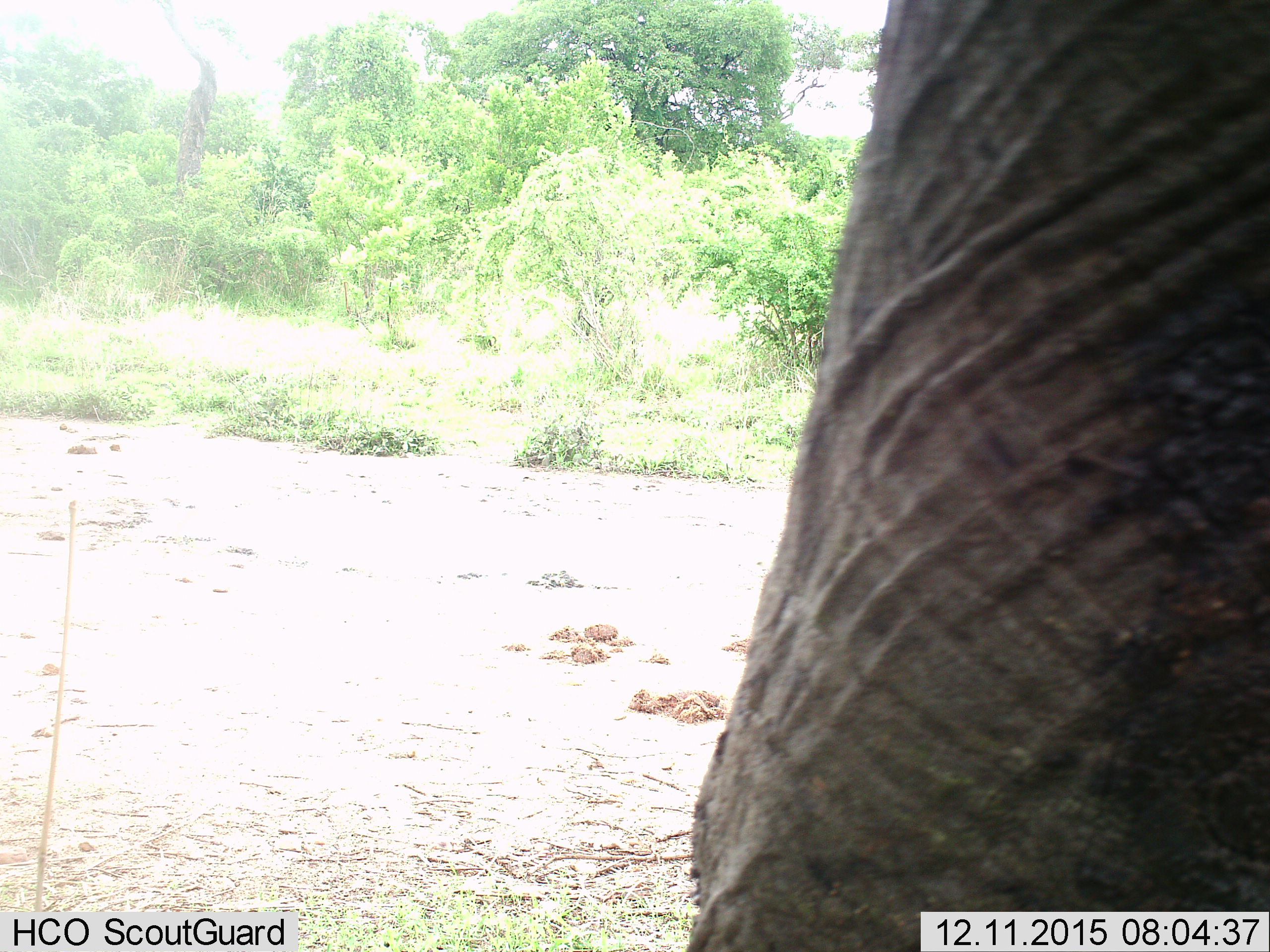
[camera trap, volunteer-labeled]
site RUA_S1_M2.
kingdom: Animalia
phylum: Chordata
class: Mammalia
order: Proboscidea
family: Elephantidae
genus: Loxodonta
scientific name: Loxodonta africana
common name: african bush elephant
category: elephant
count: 1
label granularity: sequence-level